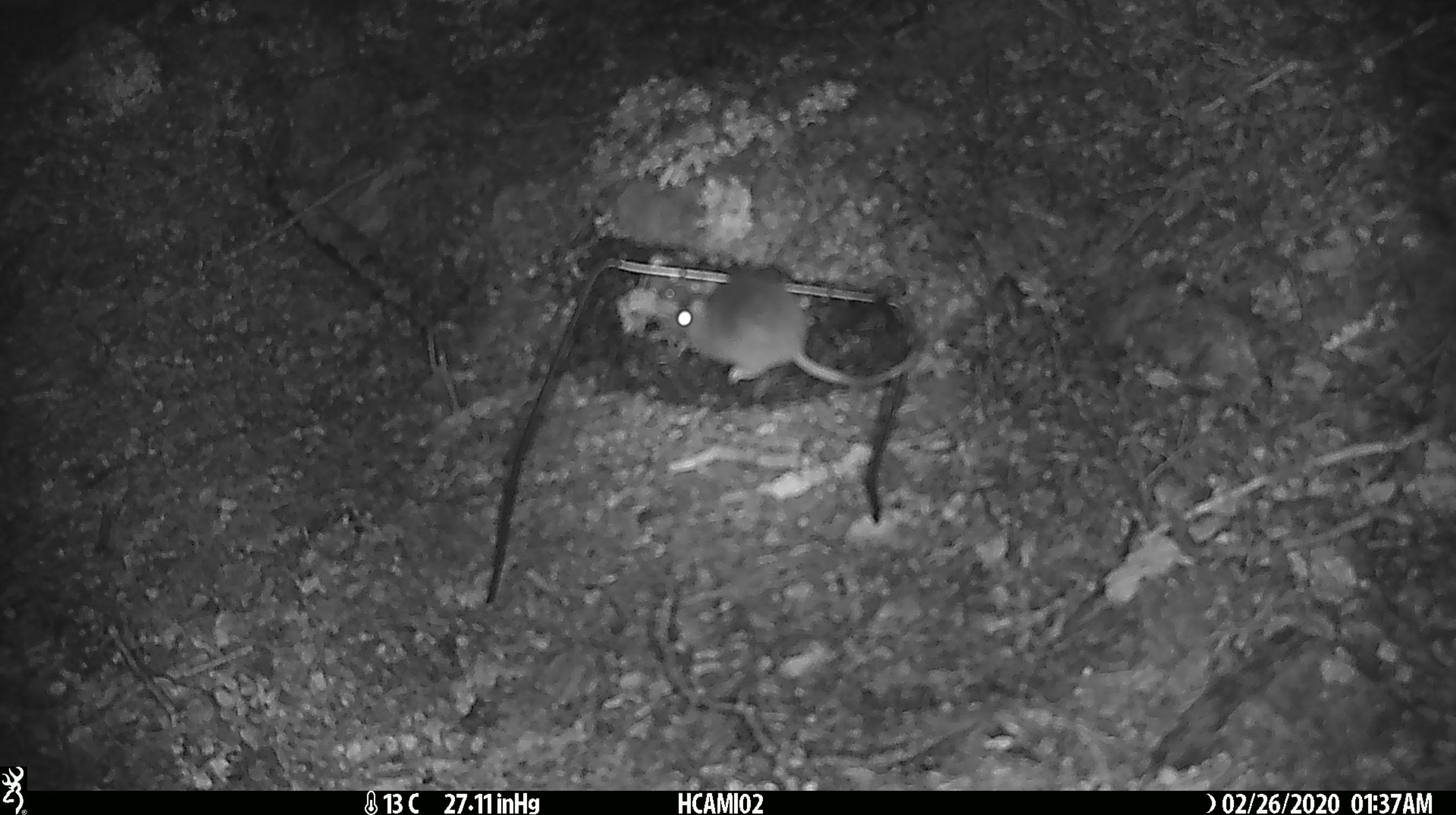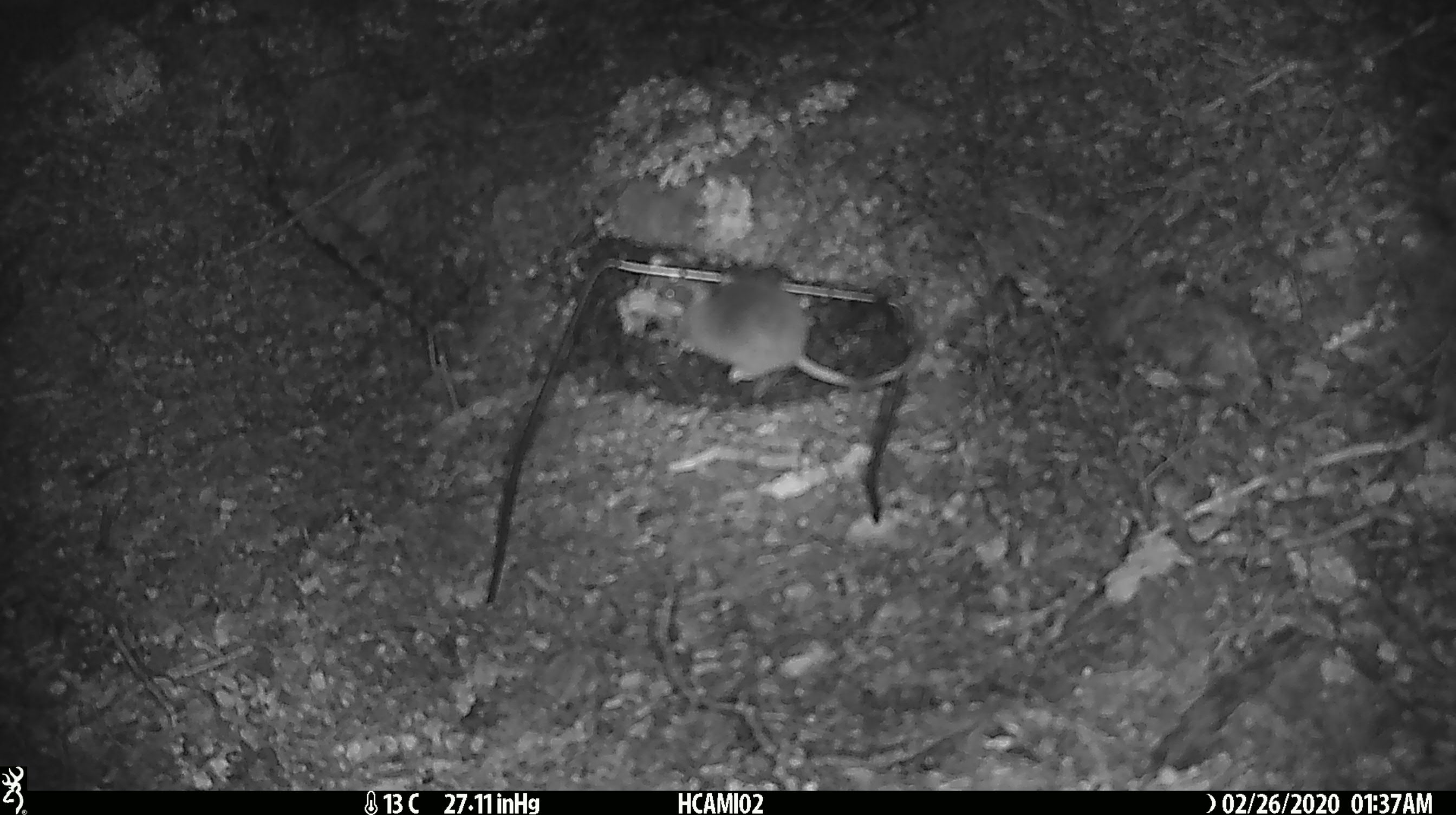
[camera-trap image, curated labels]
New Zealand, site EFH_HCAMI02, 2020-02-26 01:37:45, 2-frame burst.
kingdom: Animalia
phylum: Chordata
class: Mammalia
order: Rodentia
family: Muridae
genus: Mus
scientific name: Mus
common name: mouse